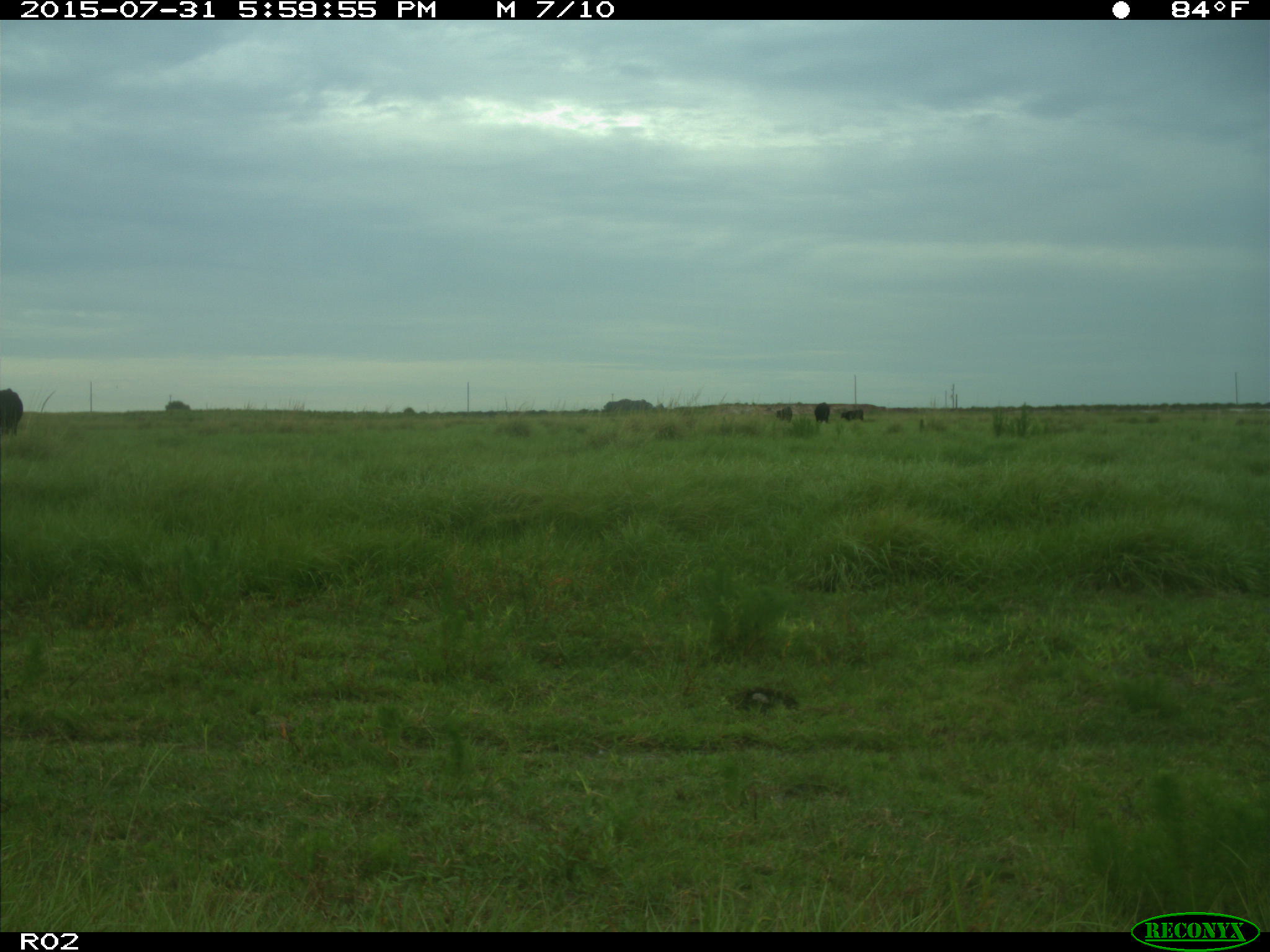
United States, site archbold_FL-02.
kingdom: Animalia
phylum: Chordata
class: Mammalia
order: Artiodactyla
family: Bovidae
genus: Bos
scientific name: Bos taurus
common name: domestic cow